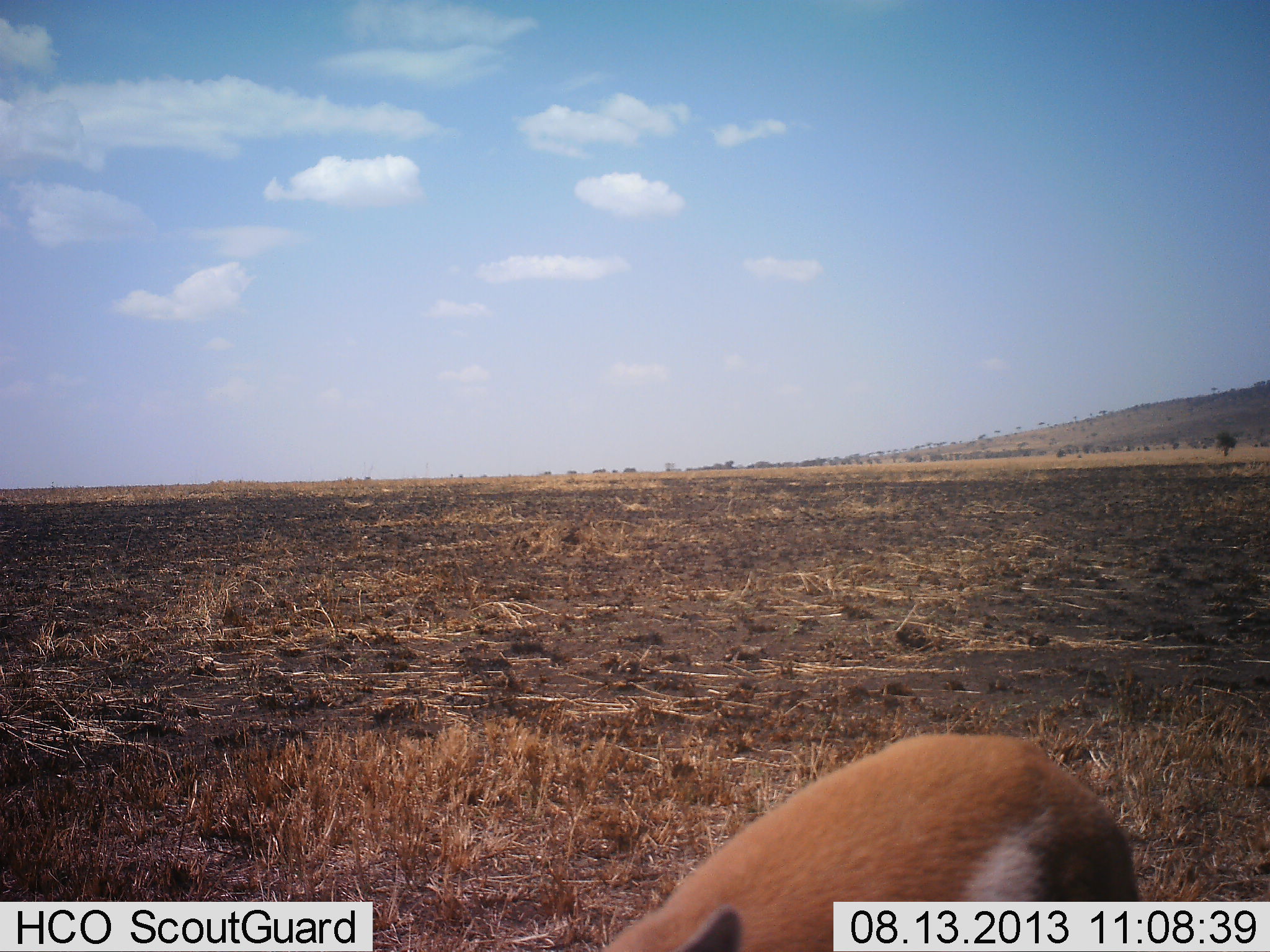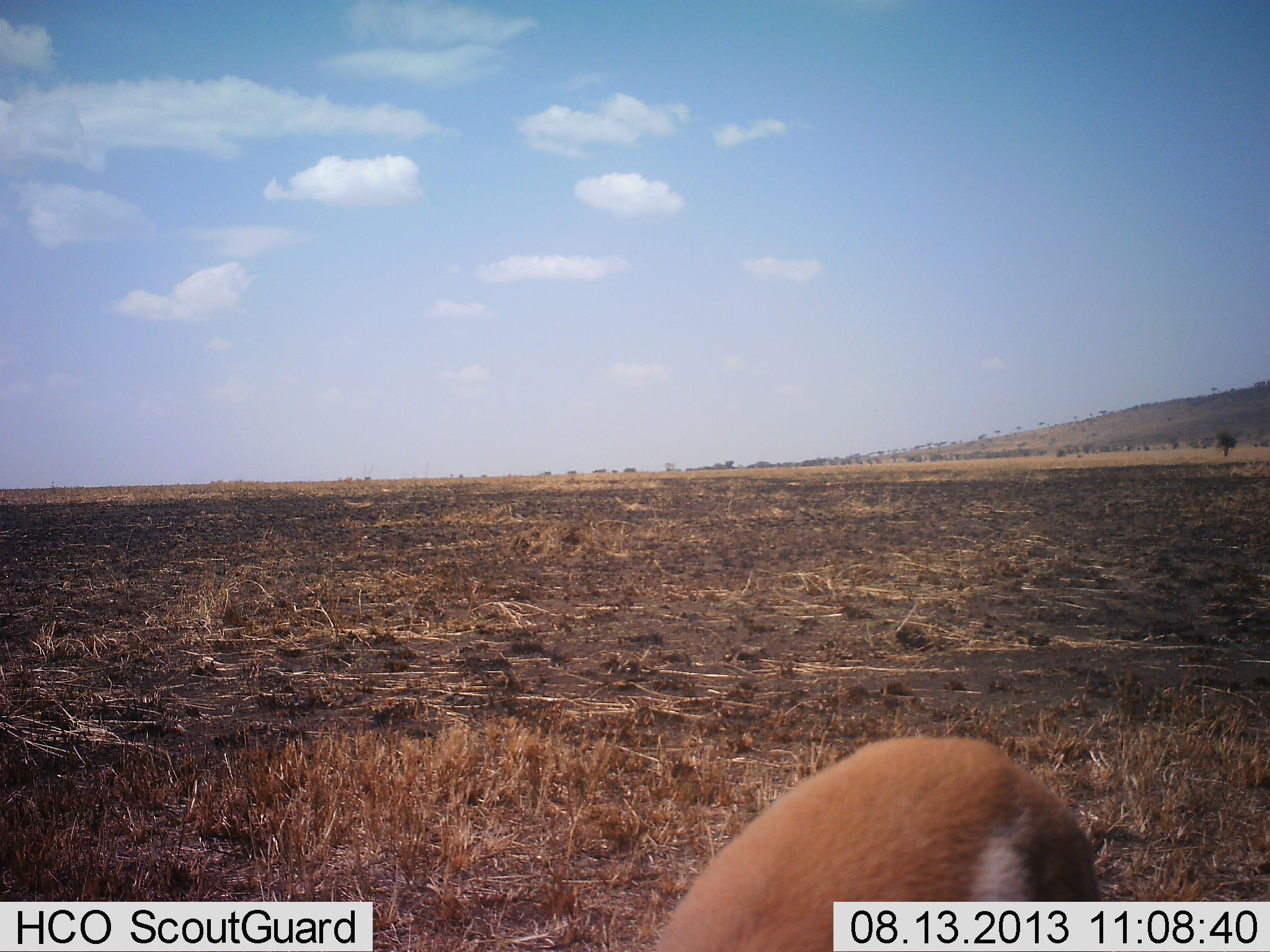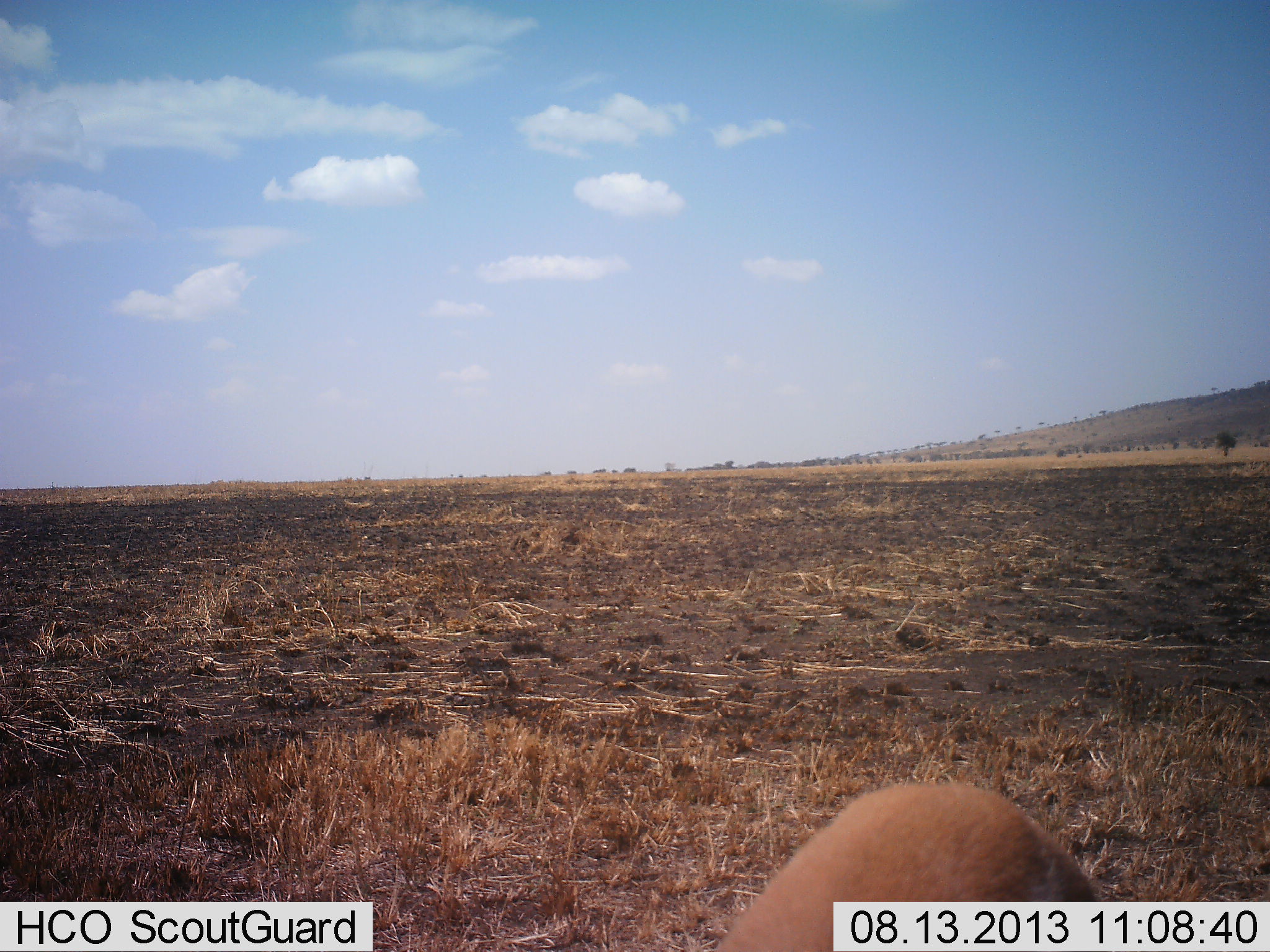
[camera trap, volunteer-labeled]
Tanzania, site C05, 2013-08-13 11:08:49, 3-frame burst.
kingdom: Animalia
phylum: Chordata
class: Mammalia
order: Artiodactyla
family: Bovidae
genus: Eudorcas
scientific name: Eudorcas thomsonii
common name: thomson's gazelle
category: gazellethomsons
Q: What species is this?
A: Gazellethomsons (thomson's gazelle) (Eudorcas thomsonii).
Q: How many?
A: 1.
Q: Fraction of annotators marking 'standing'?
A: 80%.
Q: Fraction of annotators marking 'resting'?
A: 0%.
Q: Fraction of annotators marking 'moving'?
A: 0%.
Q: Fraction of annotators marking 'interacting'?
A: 0%.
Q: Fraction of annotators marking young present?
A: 0%.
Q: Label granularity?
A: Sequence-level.